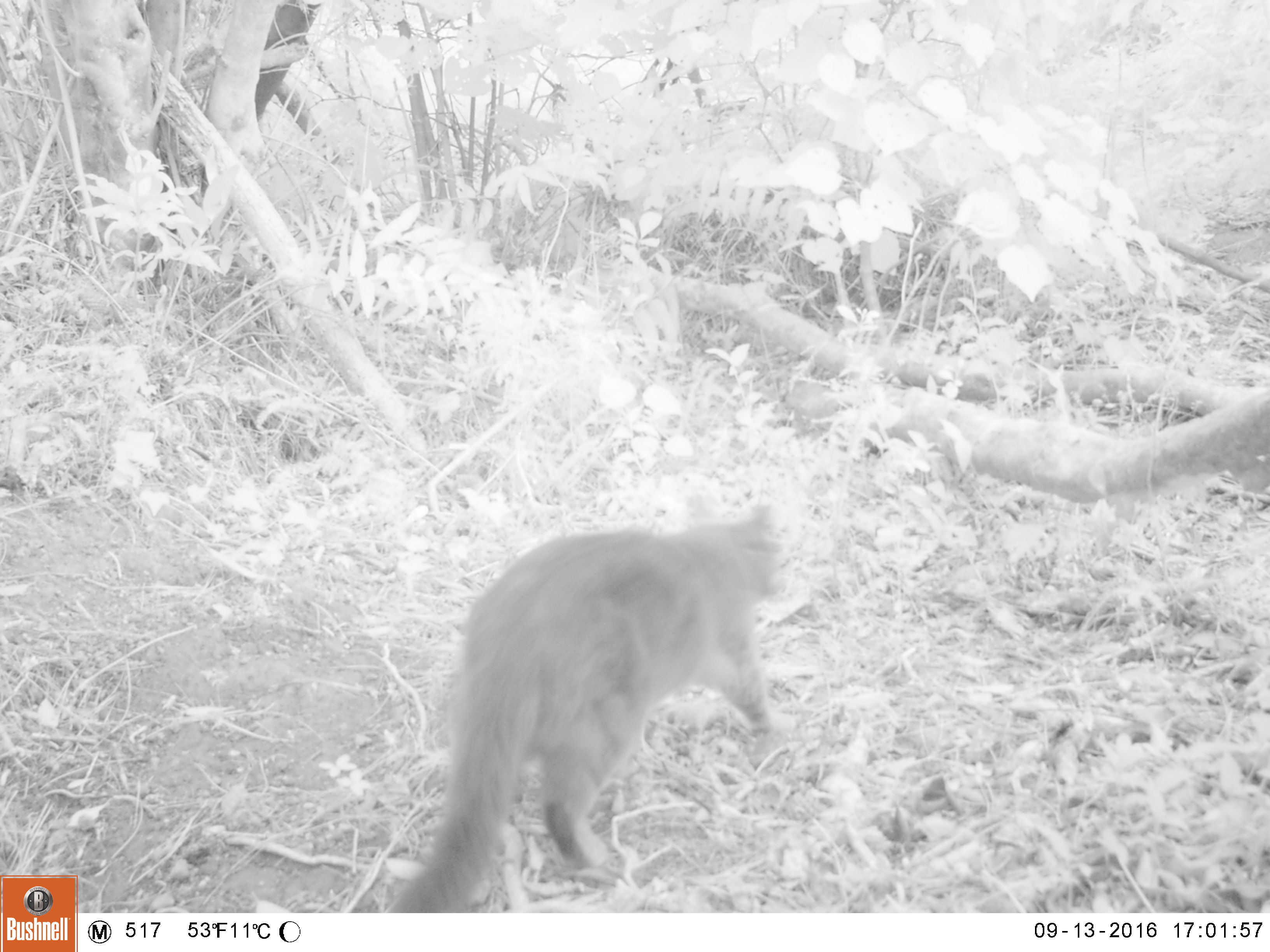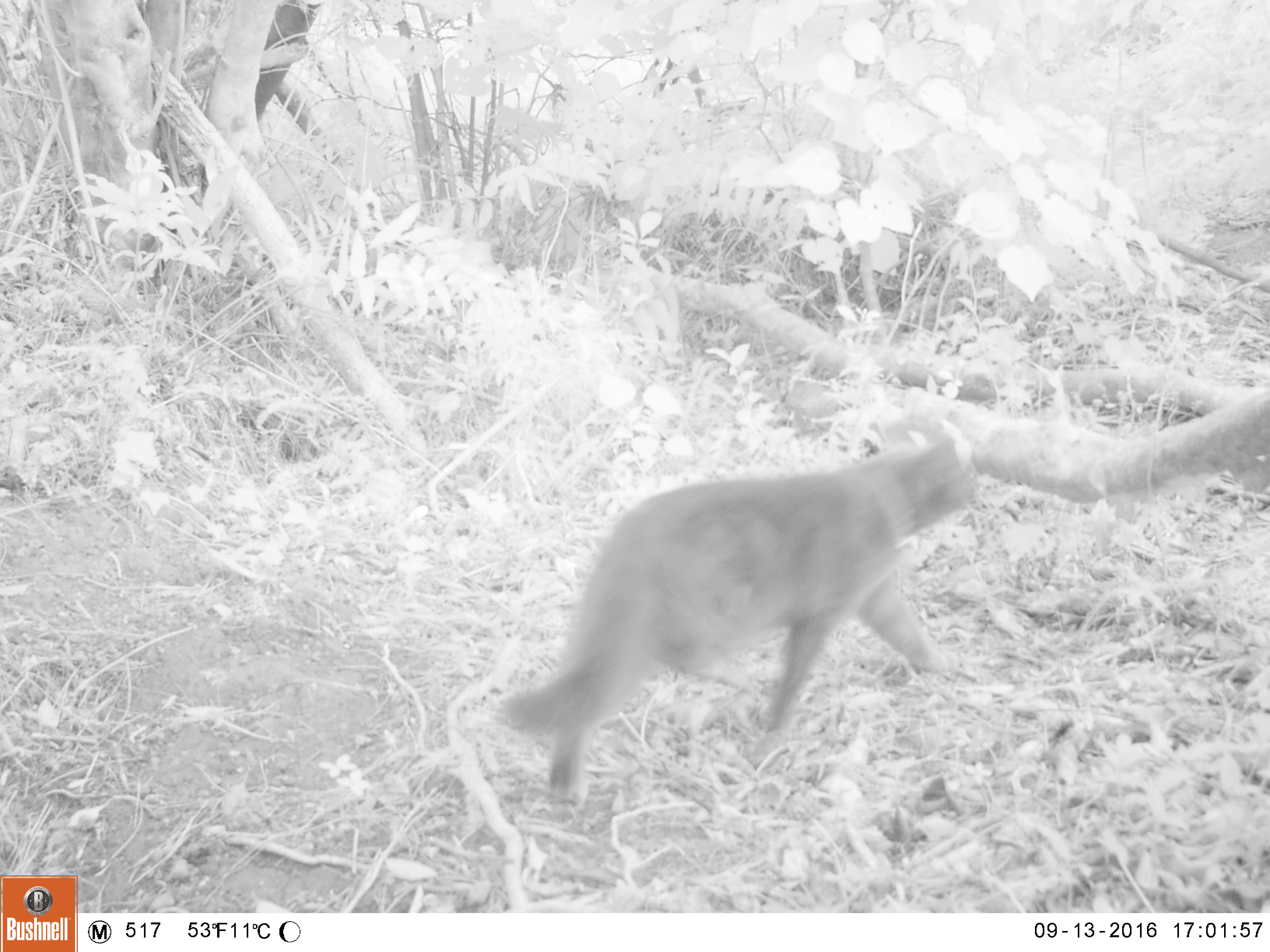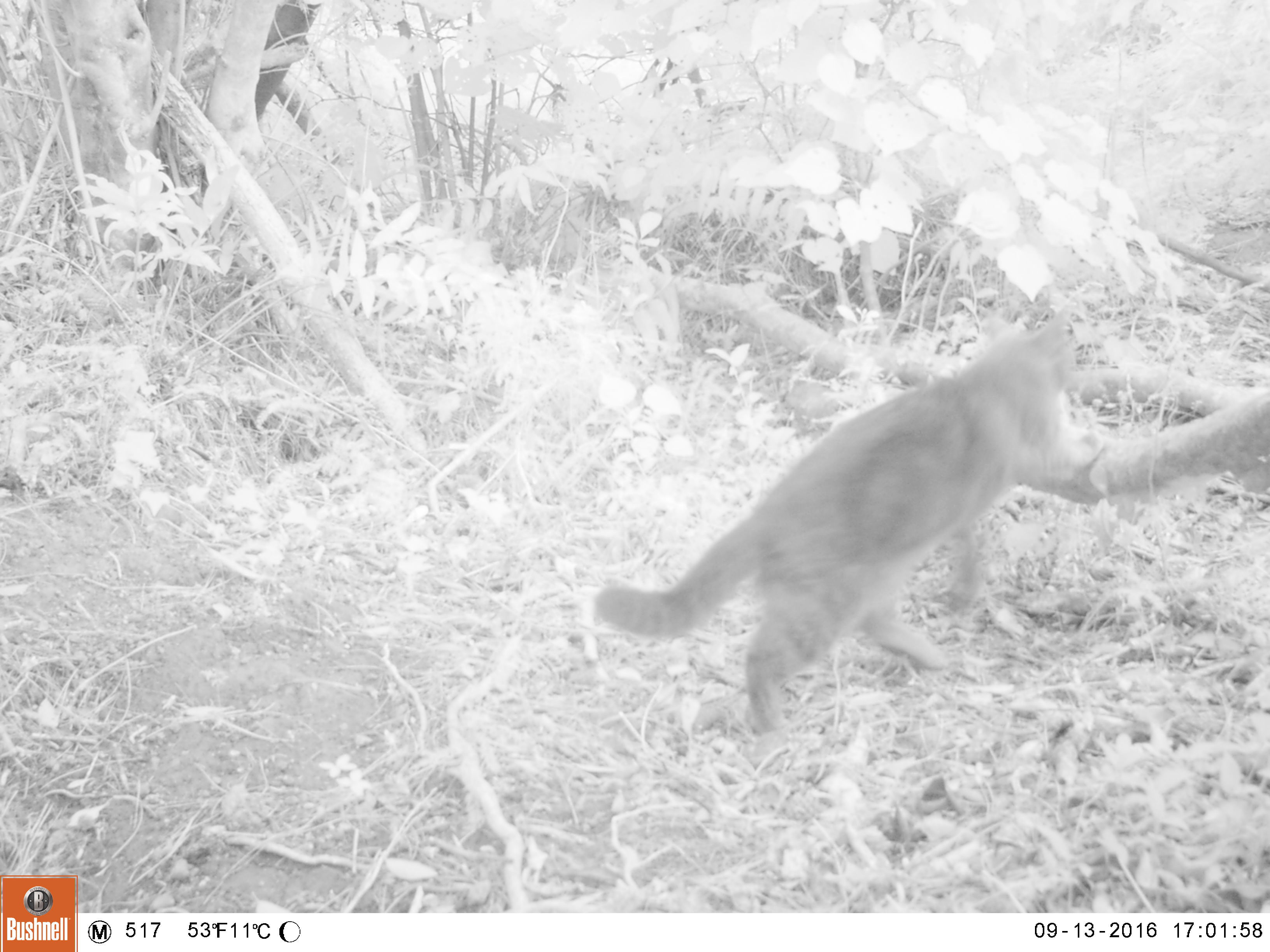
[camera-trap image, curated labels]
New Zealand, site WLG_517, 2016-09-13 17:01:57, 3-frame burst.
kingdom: Animalia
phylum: Chordata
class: Mammalia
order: Carnivora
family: Felidae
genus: Felis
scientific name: Felis catus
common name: domestic cat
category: cat